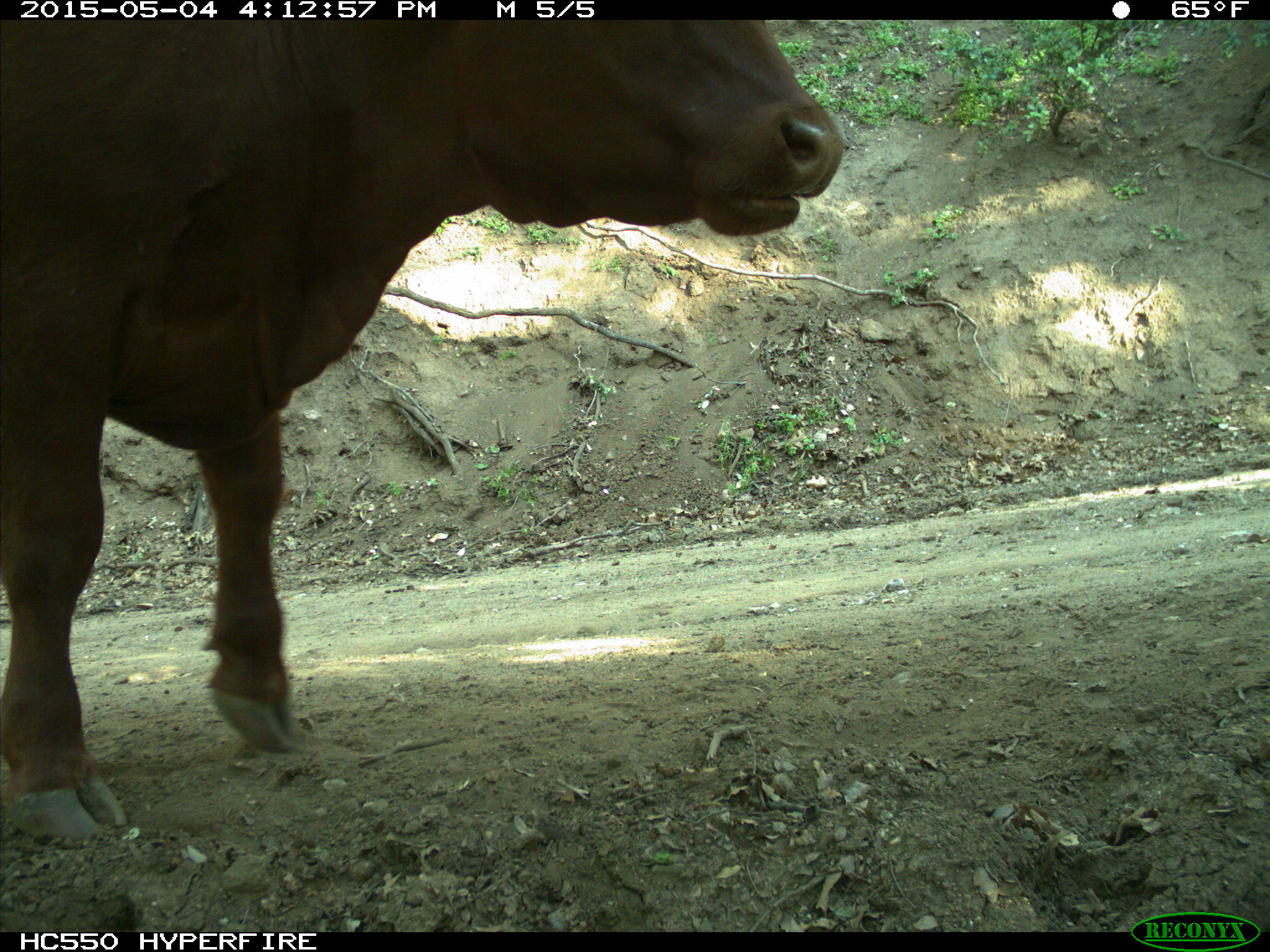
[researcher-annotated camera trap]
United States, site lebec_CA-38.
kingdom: Animalia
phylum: Chordata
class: Mammalia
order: Artiodactyla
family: Bovidae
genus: Bos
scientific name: Bos taurus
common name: domestic cow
Bos taurus (domestic cow).